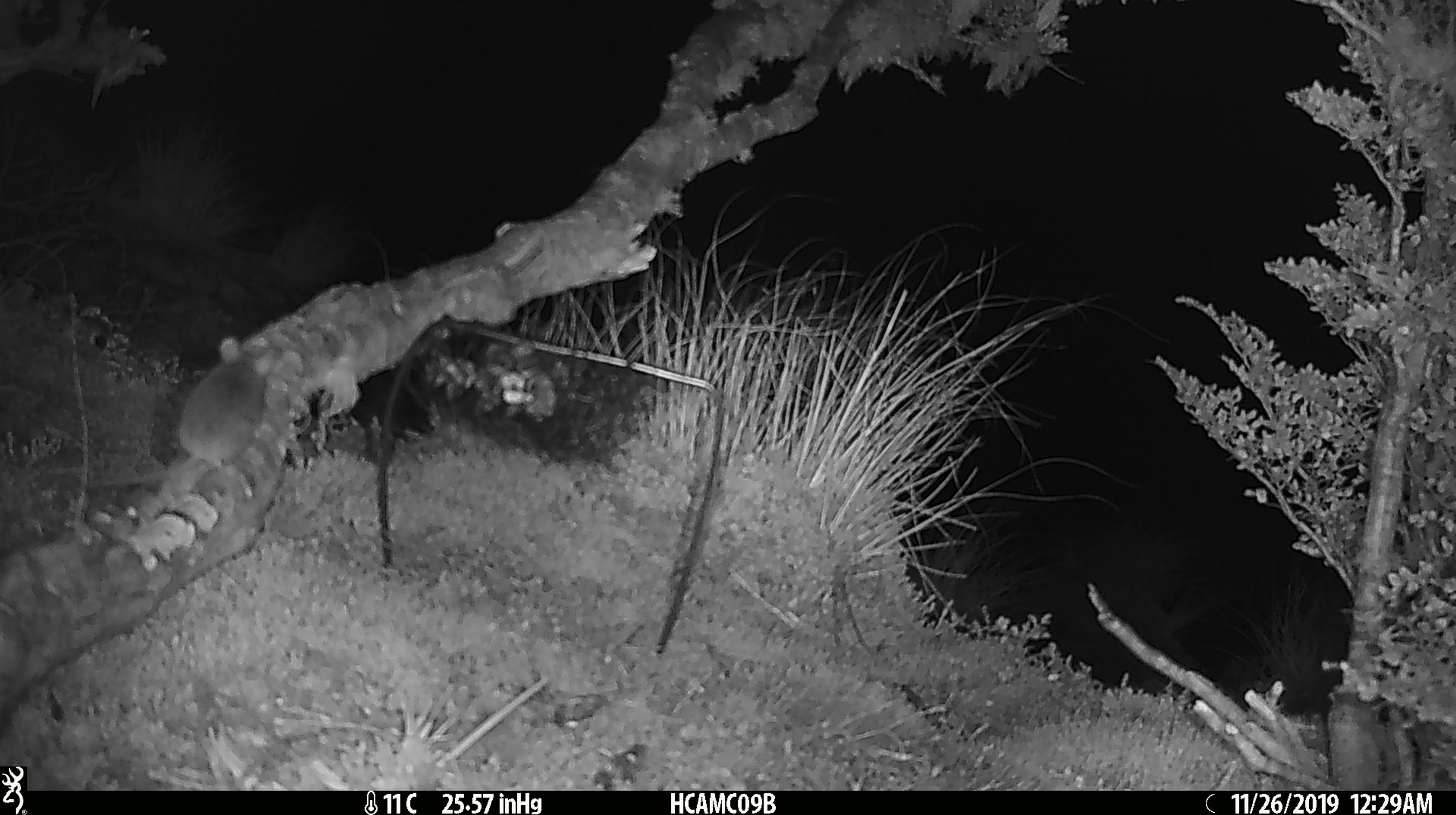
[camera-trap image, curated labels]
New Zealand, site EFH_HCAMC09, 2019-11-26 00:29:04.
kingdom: Animalia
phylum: Chordata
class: Mammalia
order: Rodentia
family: Muridae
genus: Mus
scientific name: Mus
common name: mouse